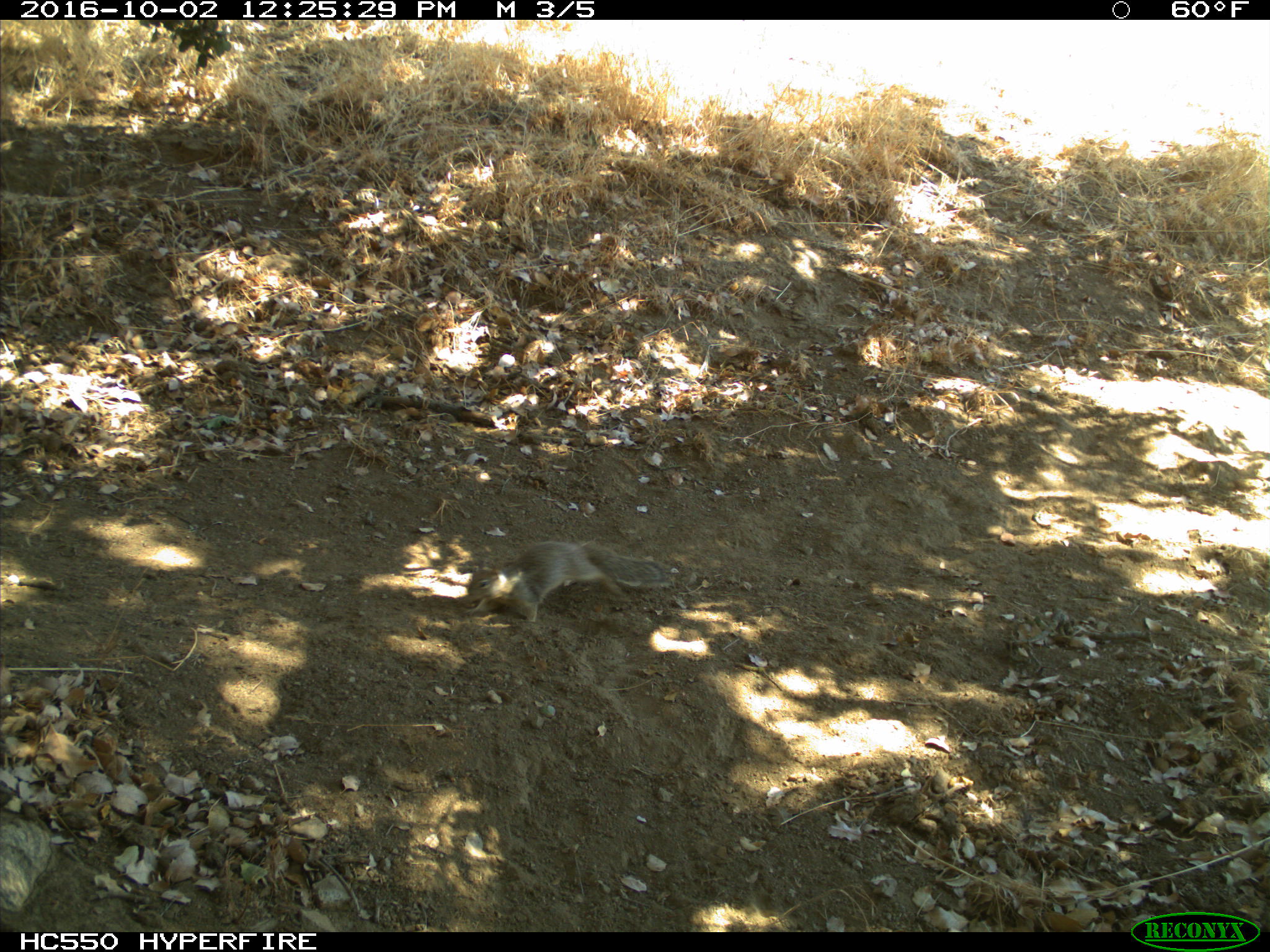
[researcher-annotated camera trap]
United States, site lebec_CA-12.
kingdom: Animalia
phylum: Chordata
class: Mammalia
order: Rodentia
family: Sciuridae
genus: Otospermophilus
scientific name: Otospermophilus beecheyi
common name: california ground squirrel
Otospermophilus beecheyi (california ground squirrel).